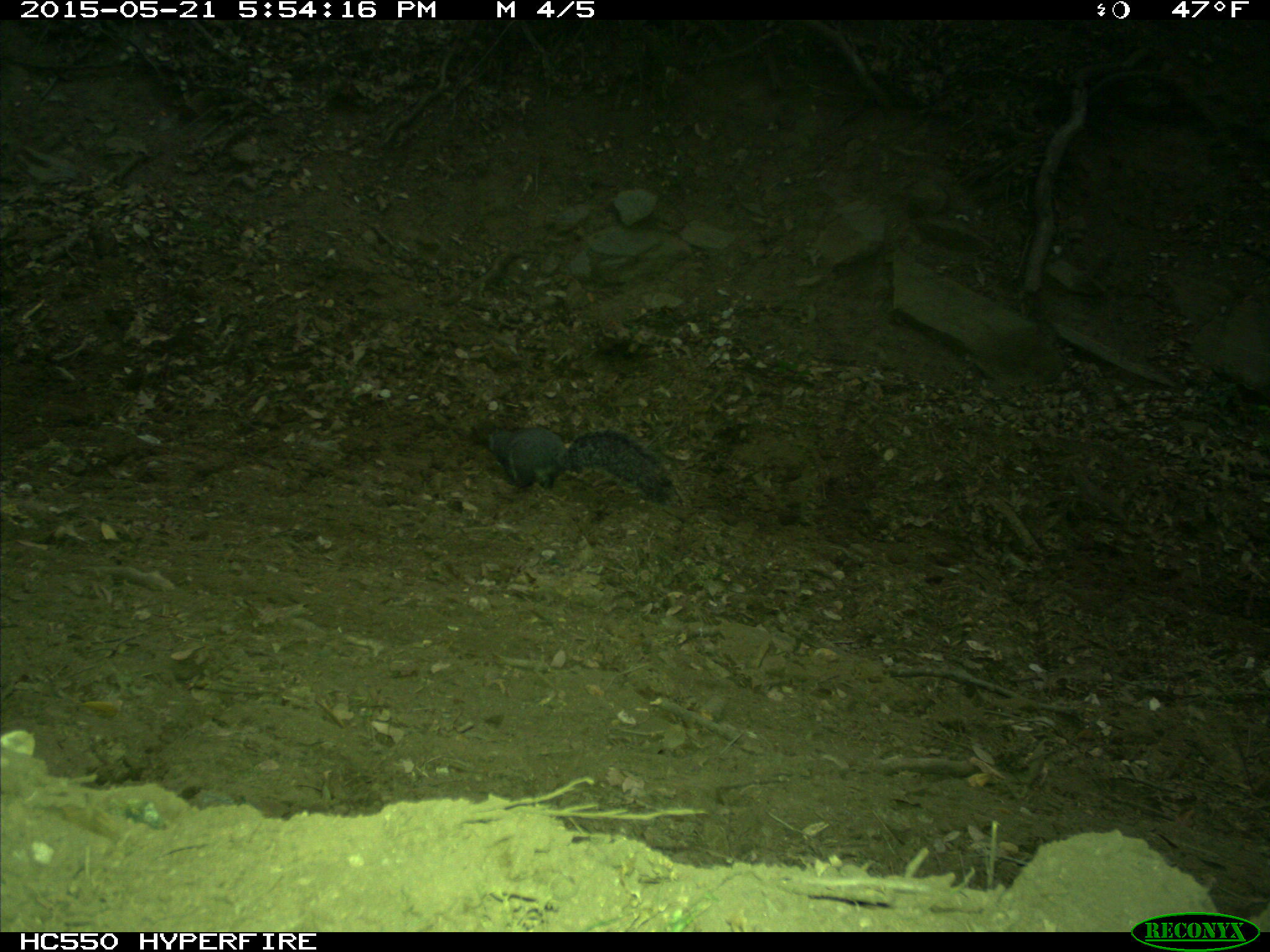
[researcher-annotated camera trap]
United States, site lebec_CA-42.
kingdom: Animalia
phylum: Chordata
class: Mammalia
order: Rodentia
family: Sciuridae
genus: Sciurus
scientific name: Sciurus carolinensis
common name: eastern gray squirrel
Sciurus carolinensis (eastern gray squirrel).